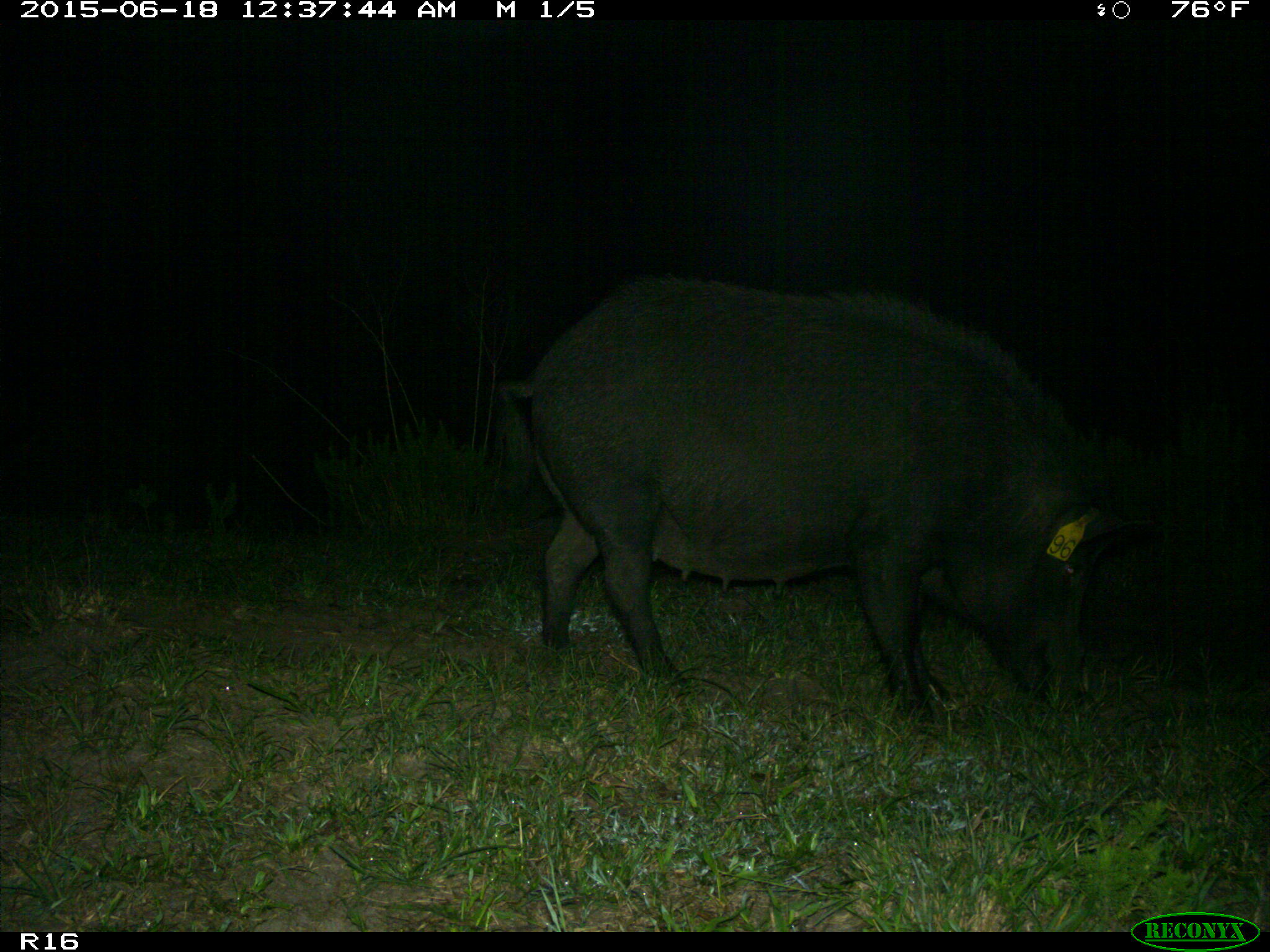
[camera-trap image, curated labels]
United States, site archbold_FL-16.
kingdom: Animalia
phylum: Chordata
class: Mammalia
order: Artiodactyla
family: Suidae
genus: Sus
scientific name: Sus scrofa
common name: wild boar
Sus scrofa (wild boar).